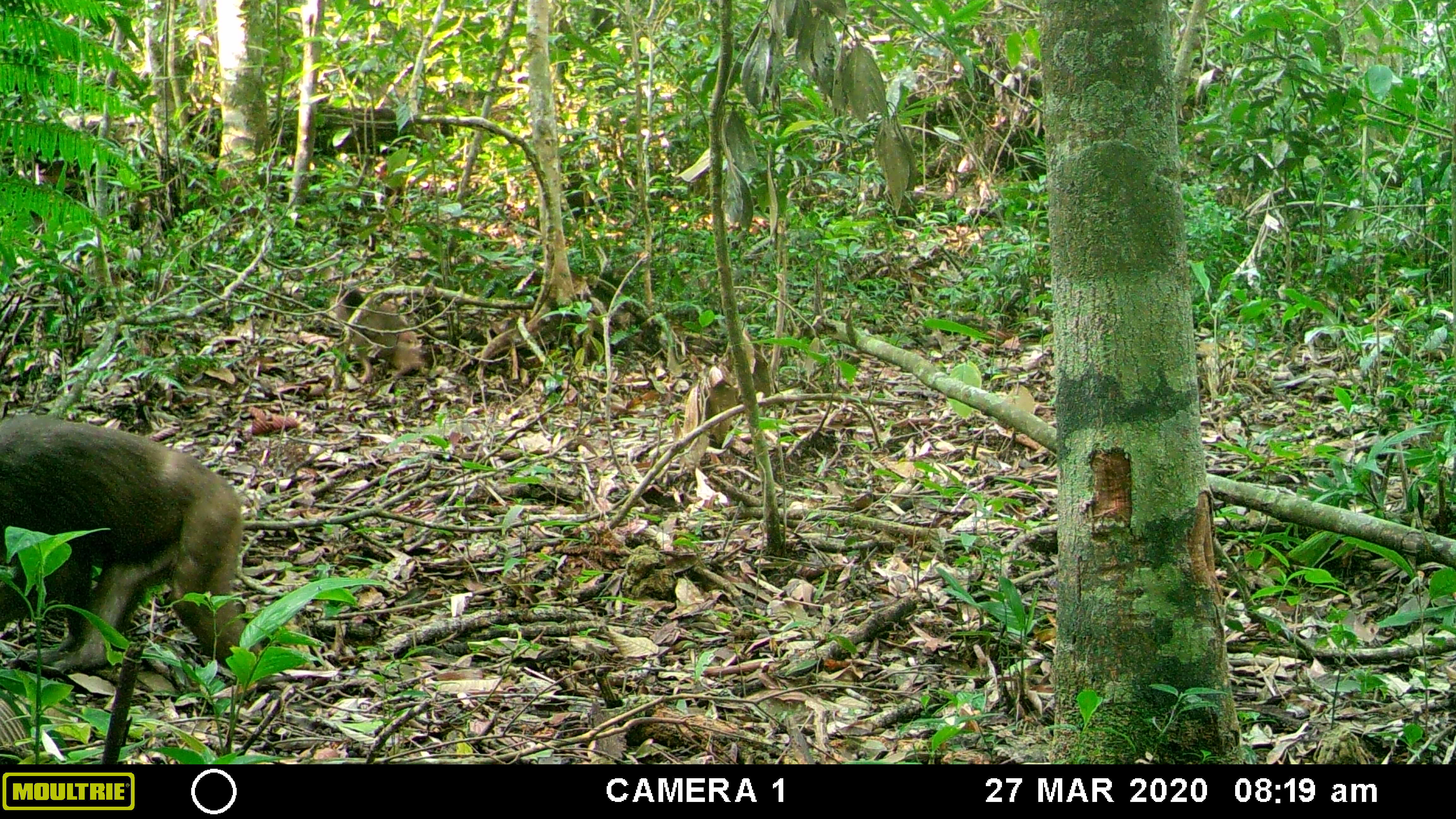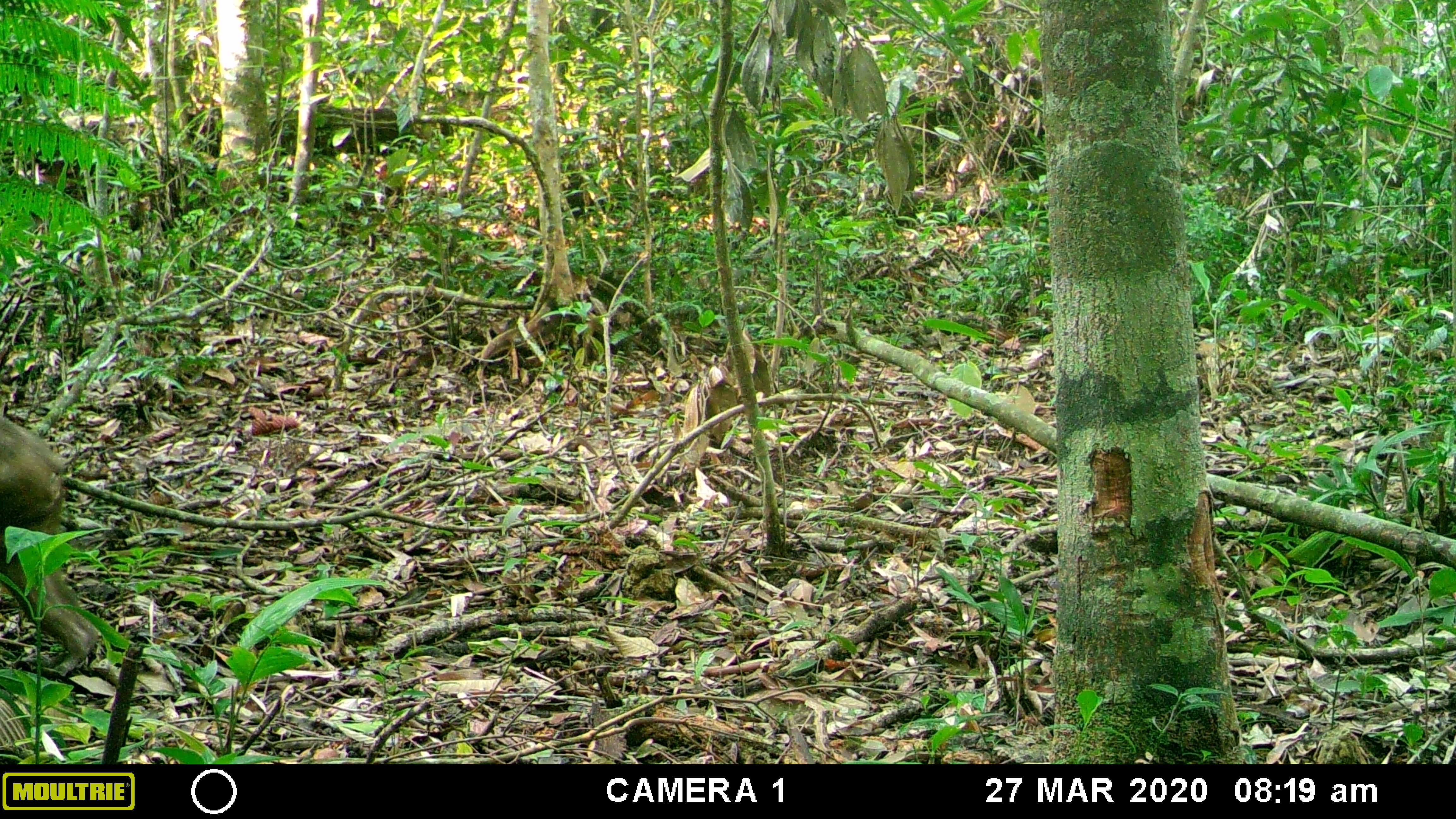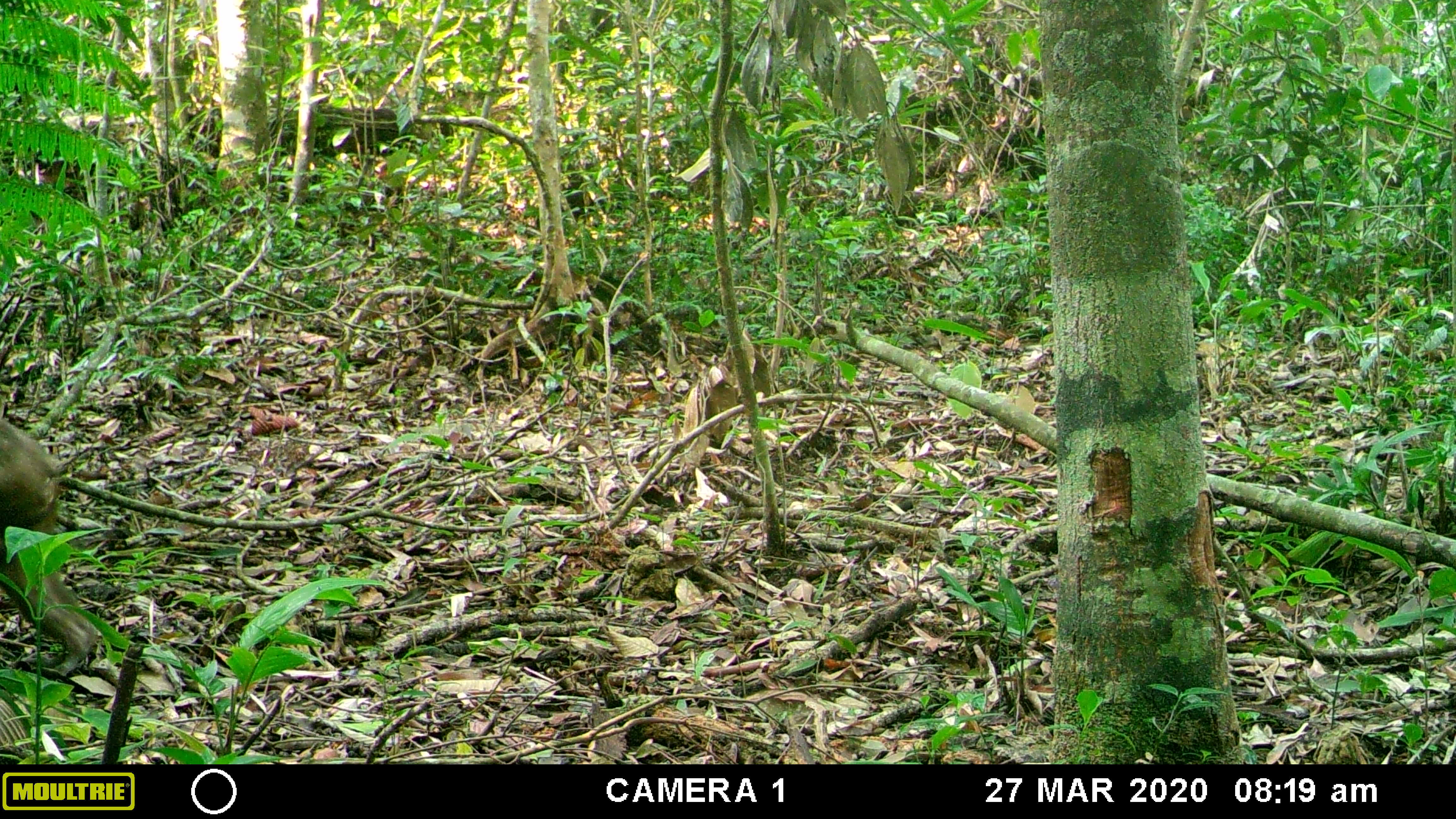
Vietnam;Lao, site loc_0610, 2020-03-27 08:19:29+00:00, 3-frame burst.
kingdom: Animalia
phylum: Chordata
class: Mammalia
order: Primates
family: Cercopithecidae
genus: Macaca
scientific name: Macaca arctoides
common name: stump-tailed macaque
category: stump tailed macaque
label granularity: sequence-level